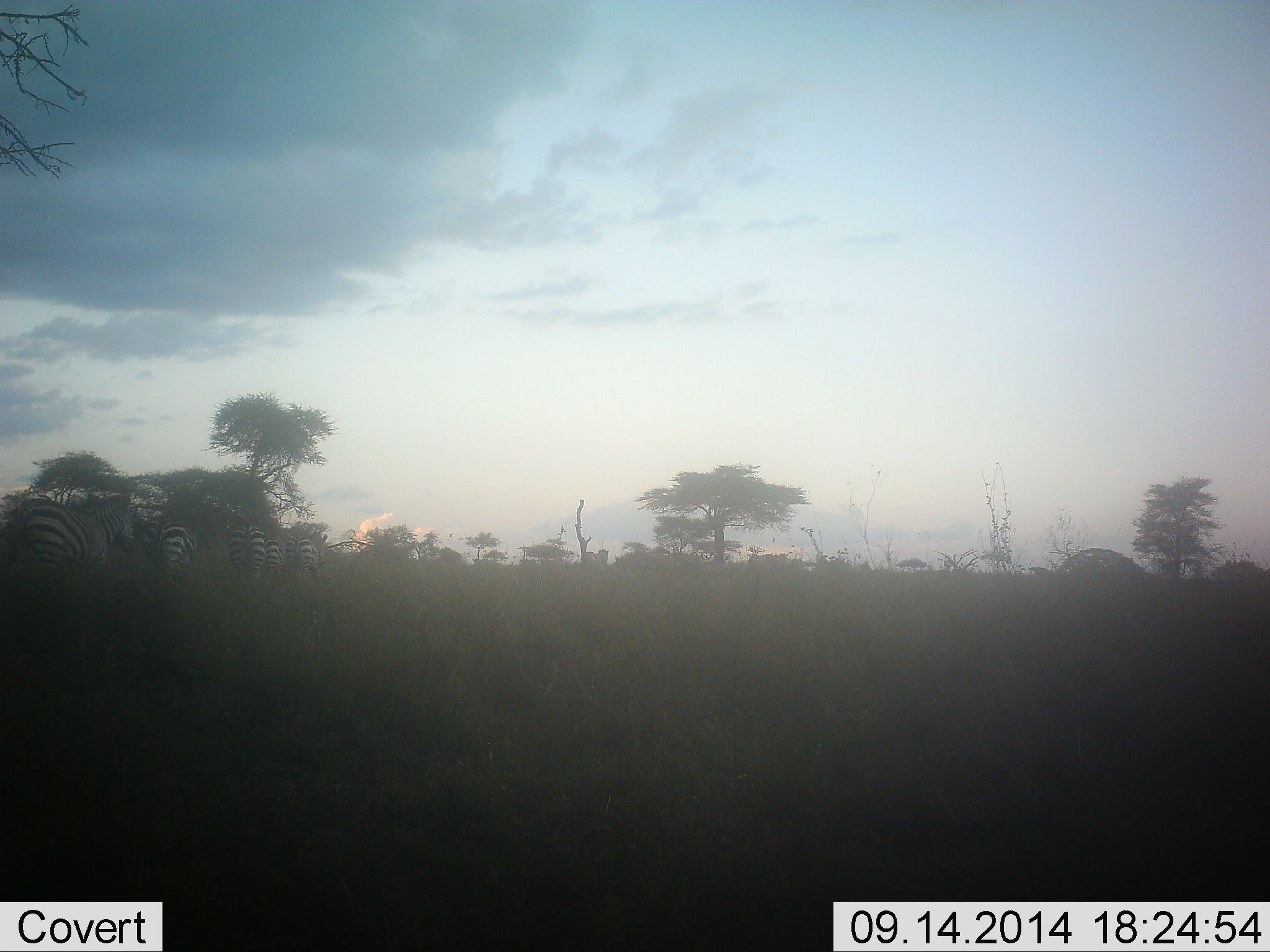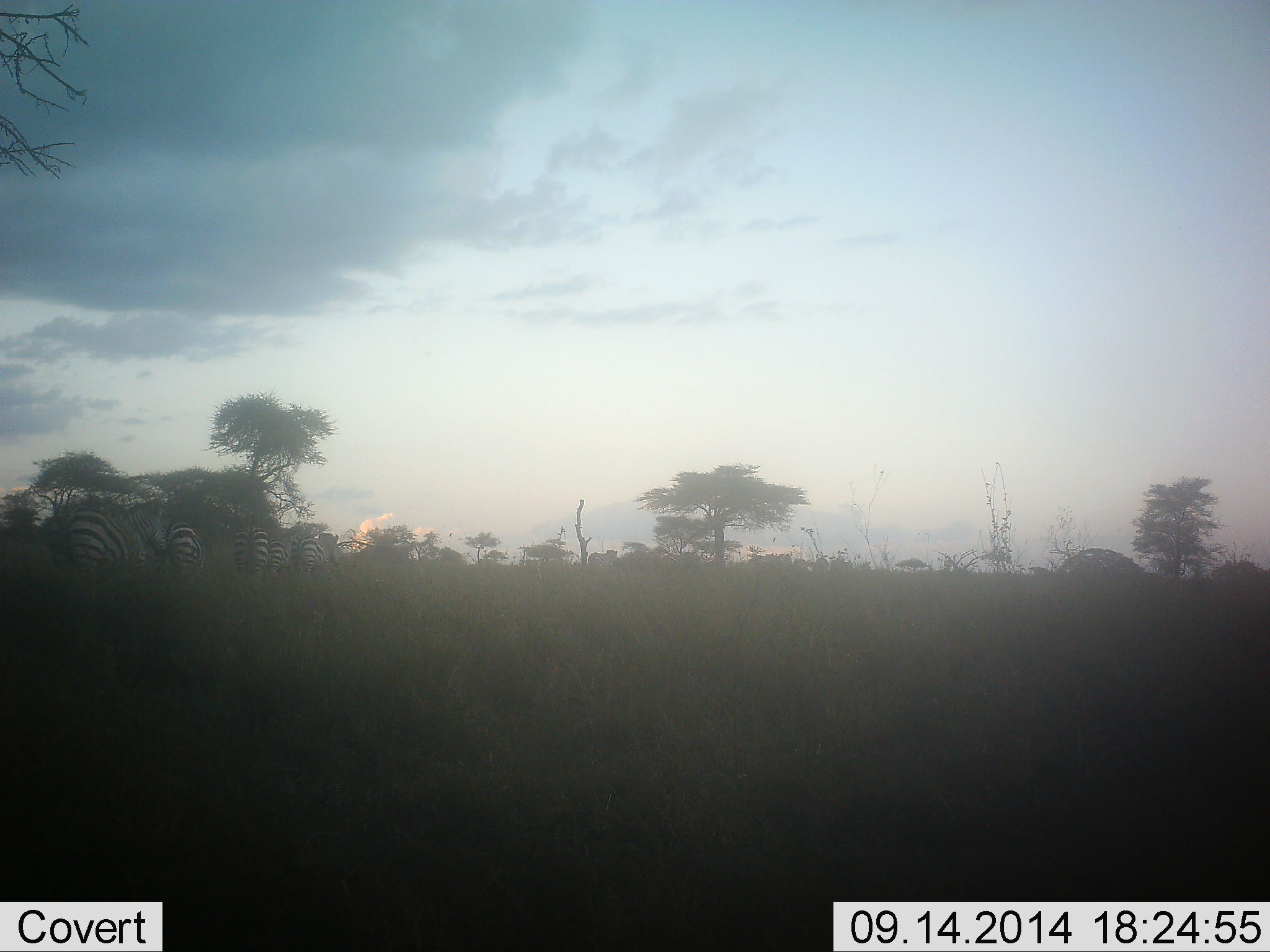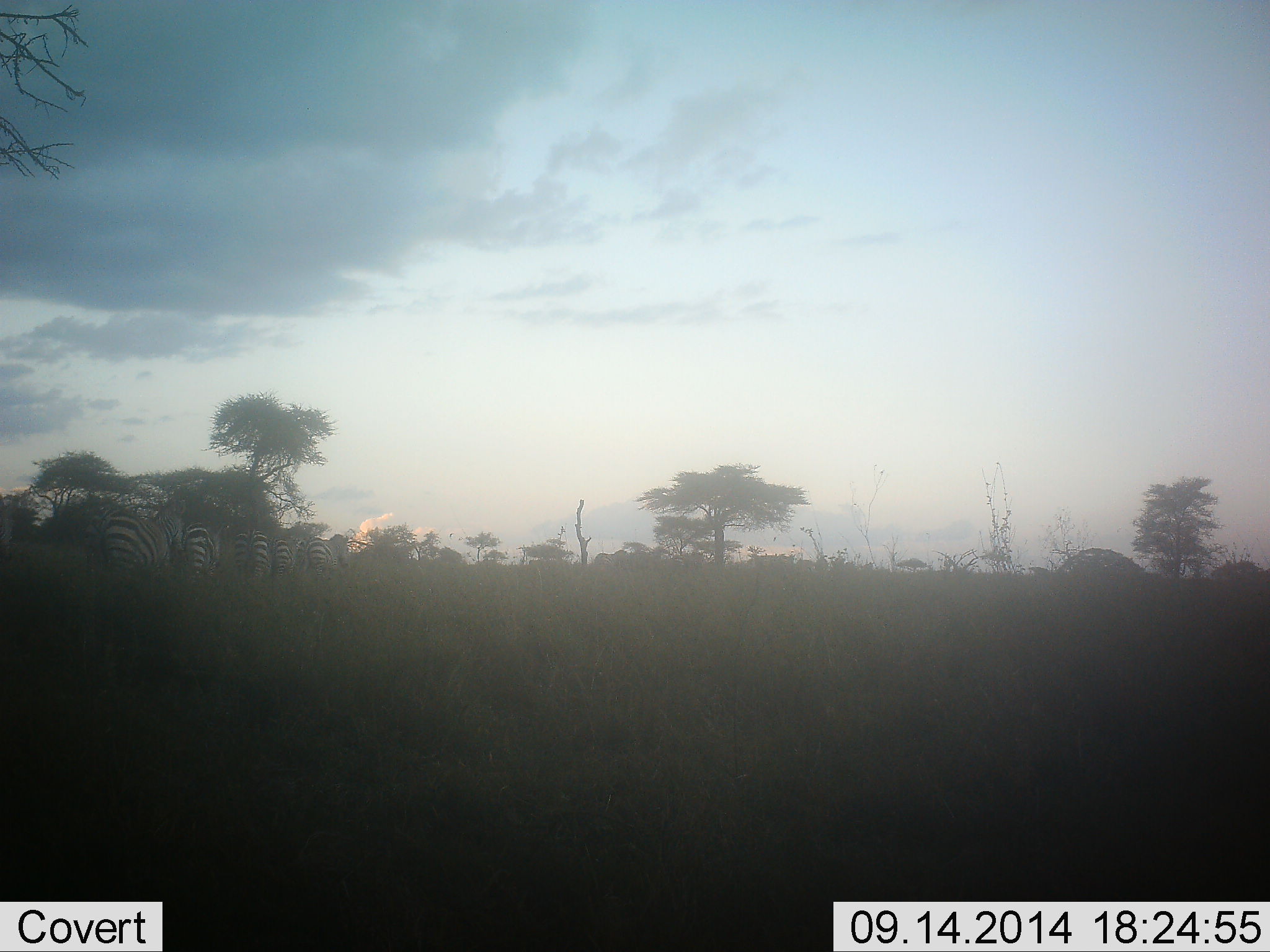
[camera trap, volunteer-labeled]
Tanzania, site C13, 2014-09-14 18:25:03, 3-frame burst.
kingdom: Animalia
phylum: Chordata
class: Mammalia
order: Perissodactyla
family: Equidae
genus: Equus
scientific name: Equus quagga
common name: plains zebra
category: zebra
Zebra (plains zebra) (Equus quagga), count 9. Behavior (volunteer vote fractions): standing 20%, resting 0%, moving 90%, interacting 0%. Young present (vote fraction): 0%. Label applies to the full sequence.